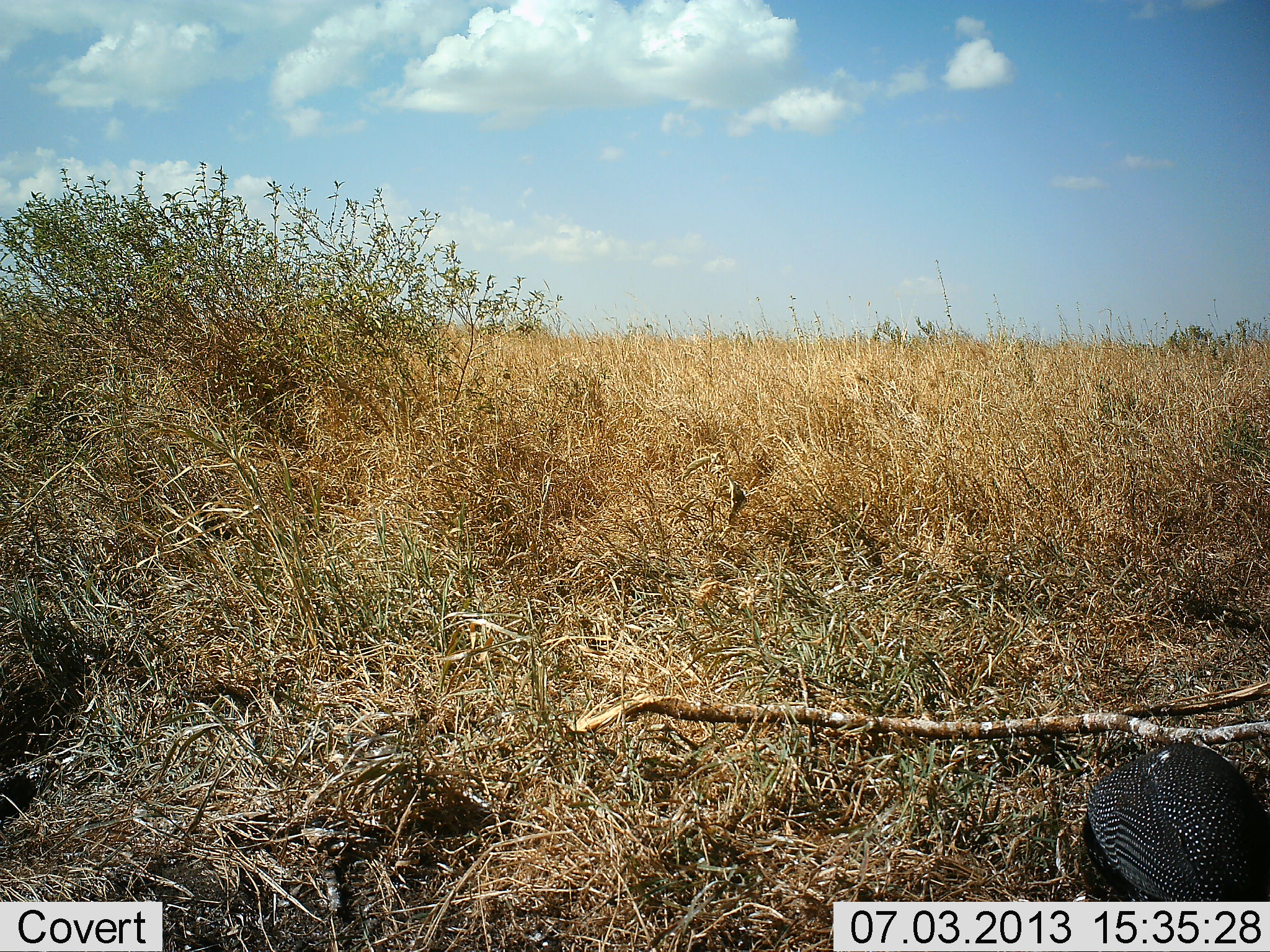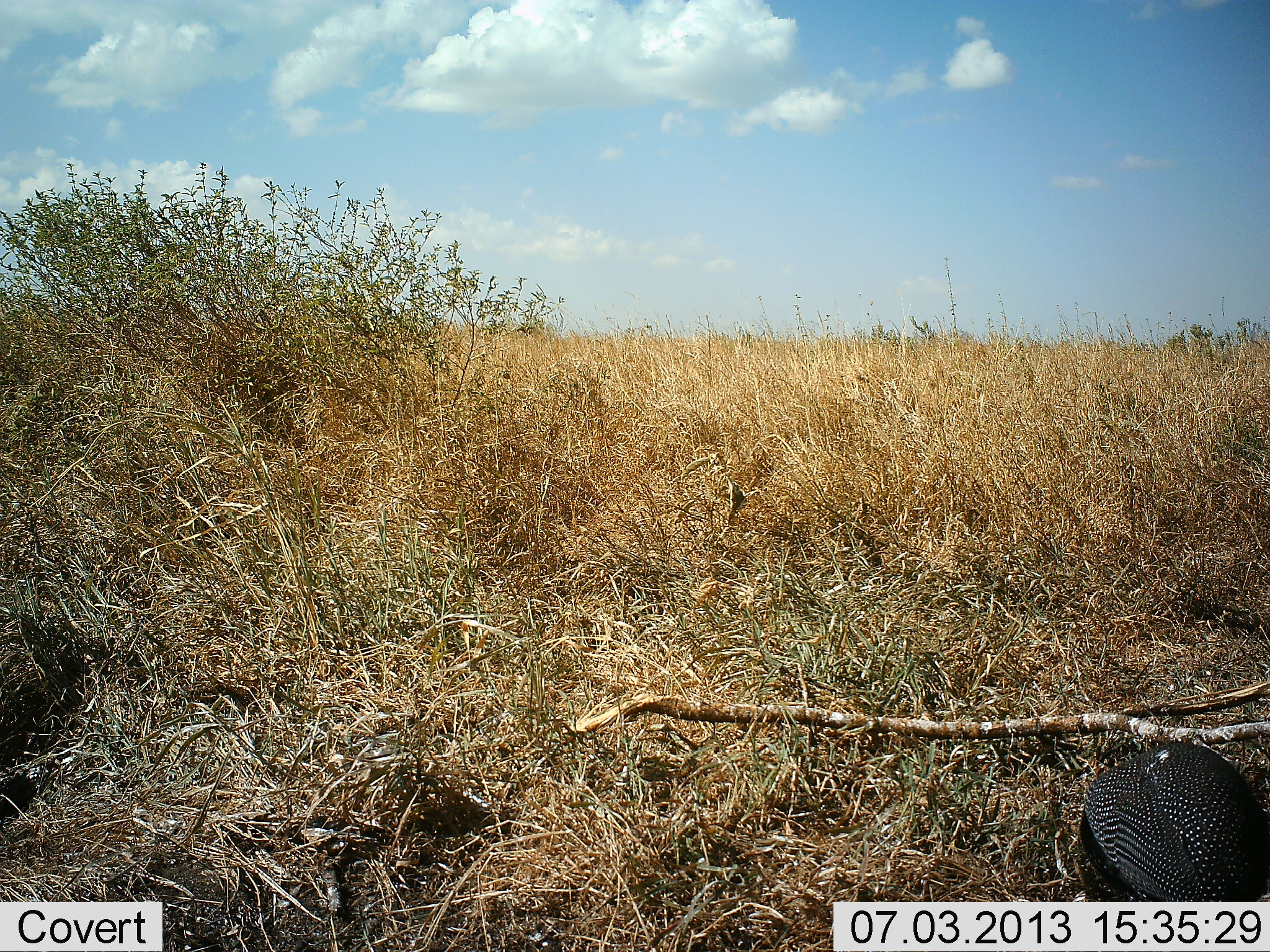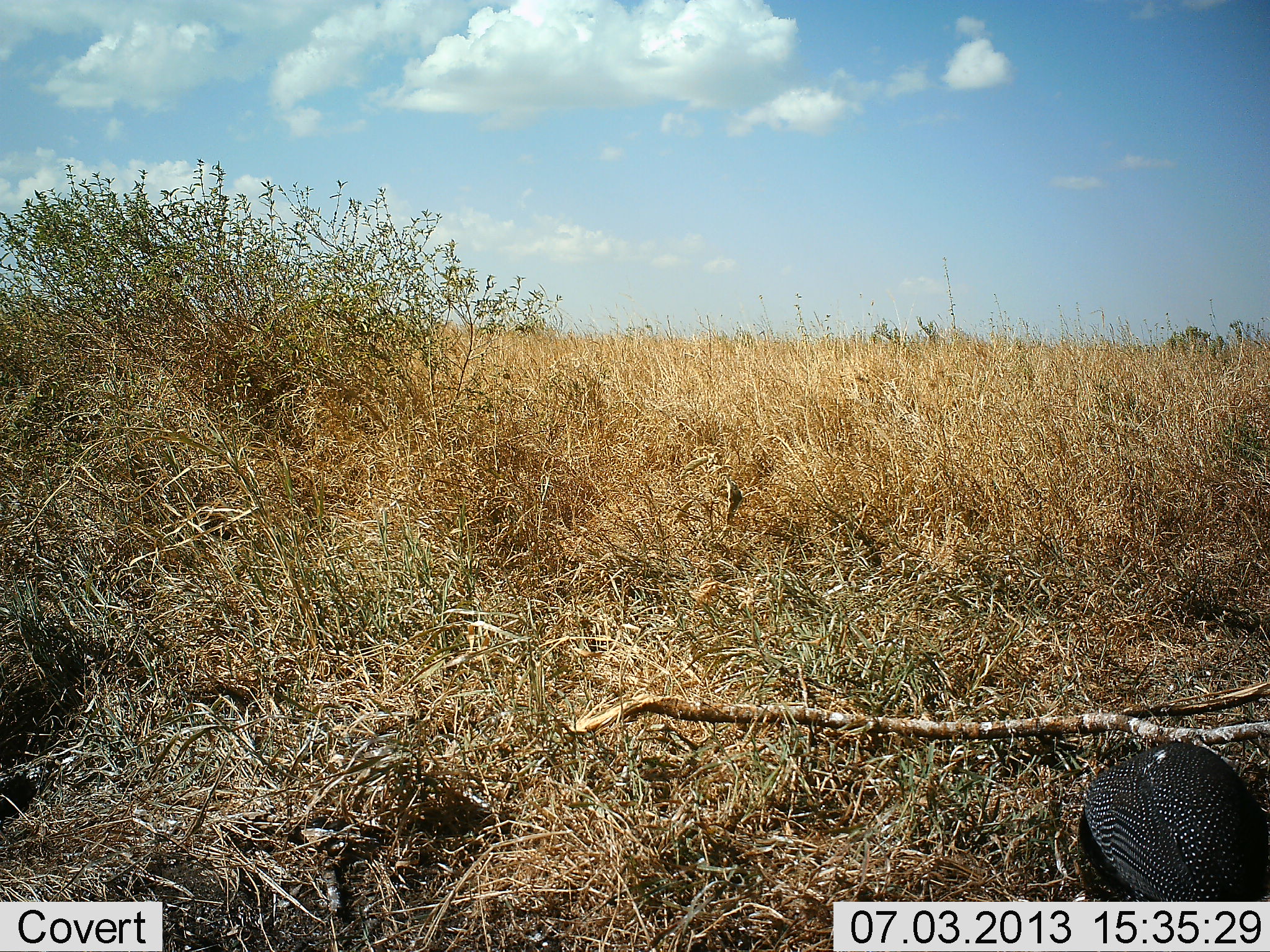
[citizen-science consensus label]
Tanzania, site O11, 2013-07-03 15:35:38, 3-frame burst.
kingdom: Animalia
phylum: Chordata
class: Aves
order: Galliformes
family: Numididae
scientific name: Numididae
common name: guinea fowl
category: guineafowl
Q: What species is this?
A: Guineafowl (guinea fowl) (Numididae).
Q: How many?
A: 1.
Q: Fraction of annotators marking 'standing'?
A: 50%.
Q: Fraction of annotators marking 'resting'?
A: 10%.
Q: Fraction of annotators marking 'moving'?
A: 20%.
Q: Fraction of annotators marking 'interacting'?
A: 0%.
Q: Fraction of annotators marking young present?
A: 0%.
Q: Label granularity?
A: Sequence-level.